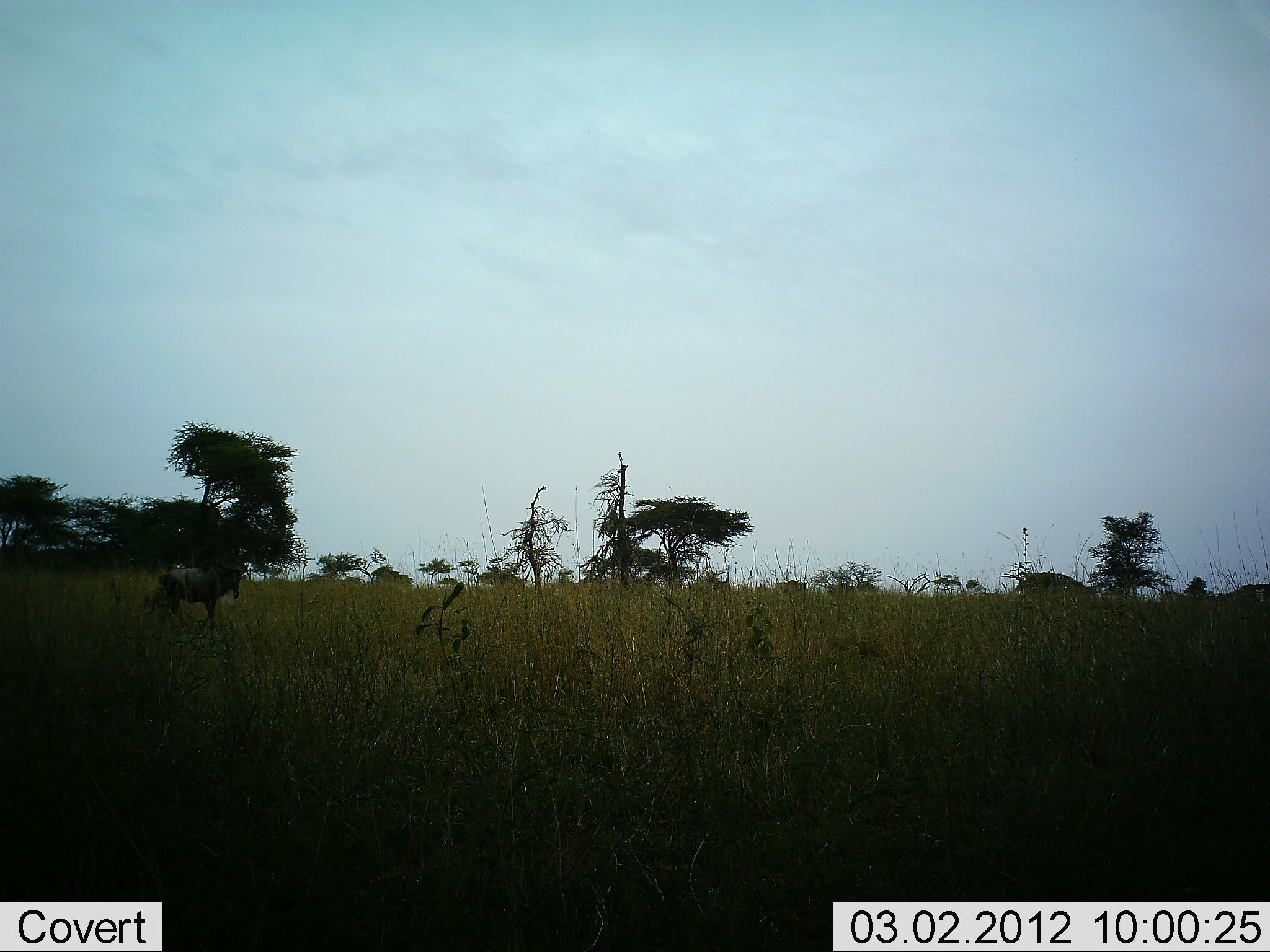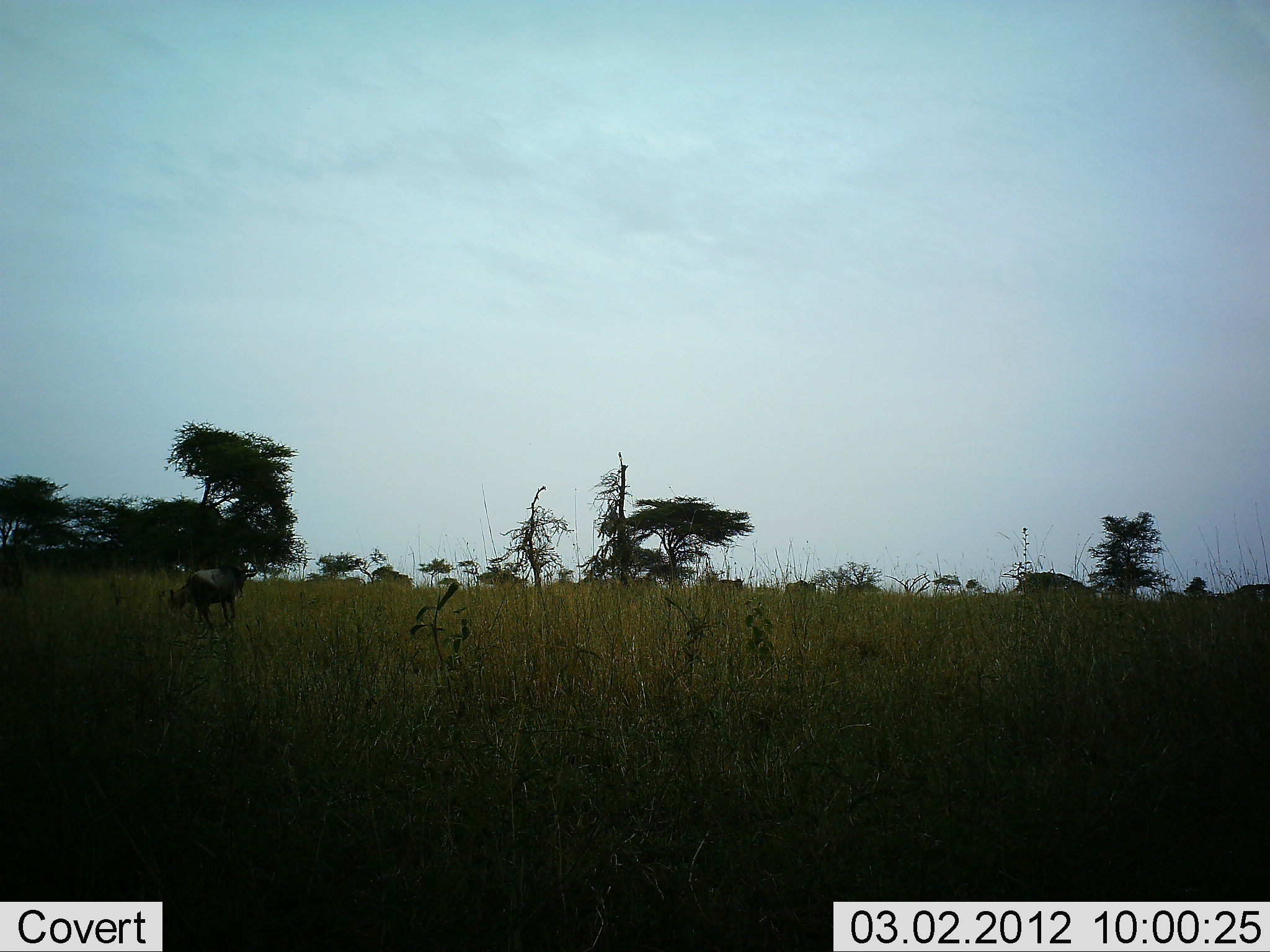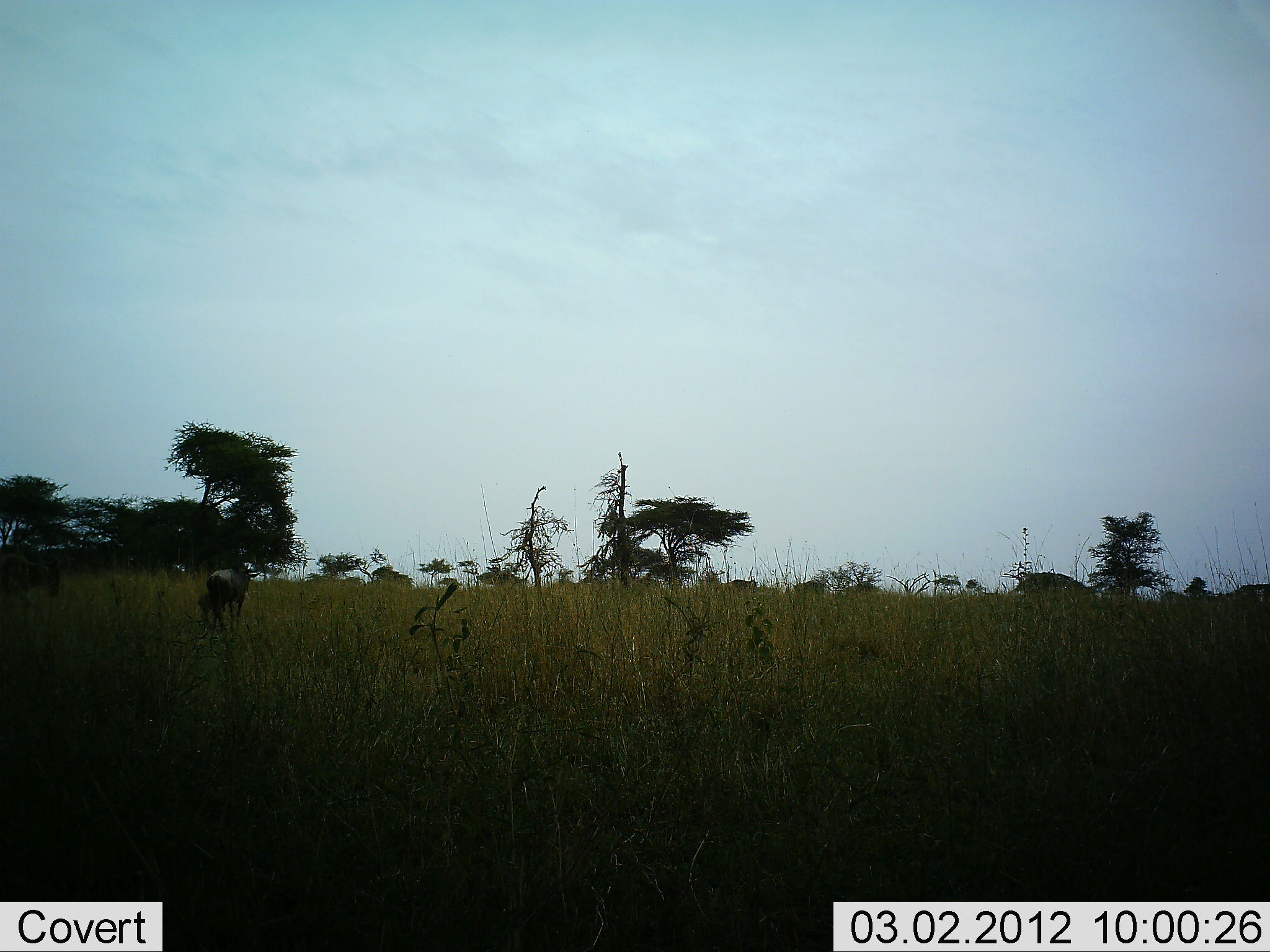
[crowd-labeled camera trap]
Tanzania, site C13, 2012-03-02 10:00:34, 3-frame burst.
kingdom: Animalia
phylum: Chordata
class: Mammalia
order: Artiodactyla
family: Bovidae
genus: Connochaetes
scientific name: Connochaetes taurinus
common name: blue wildebeest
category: wildebeest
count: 5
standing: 6%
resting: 0%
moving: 100%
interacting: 0%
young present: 6%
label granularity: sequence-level